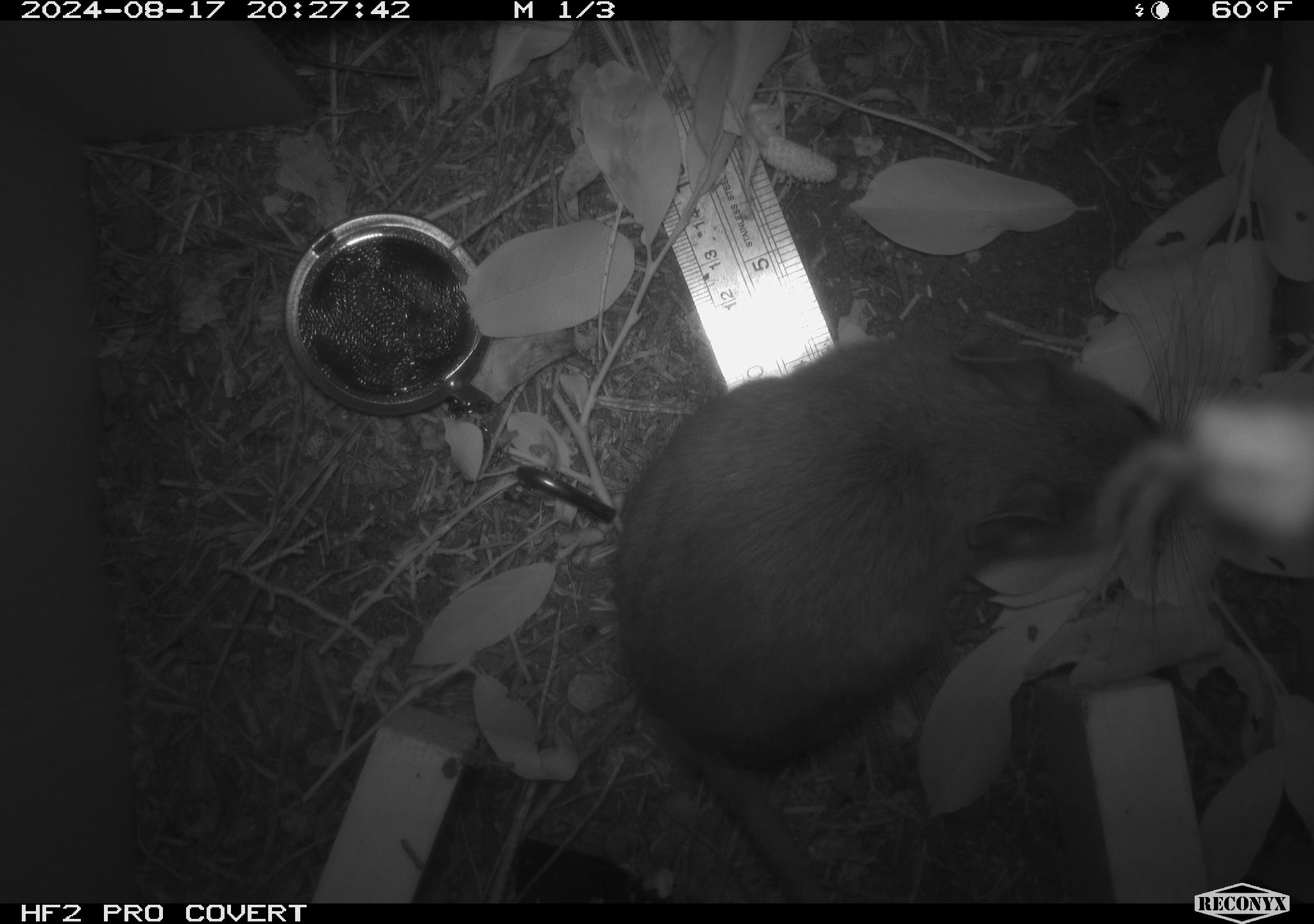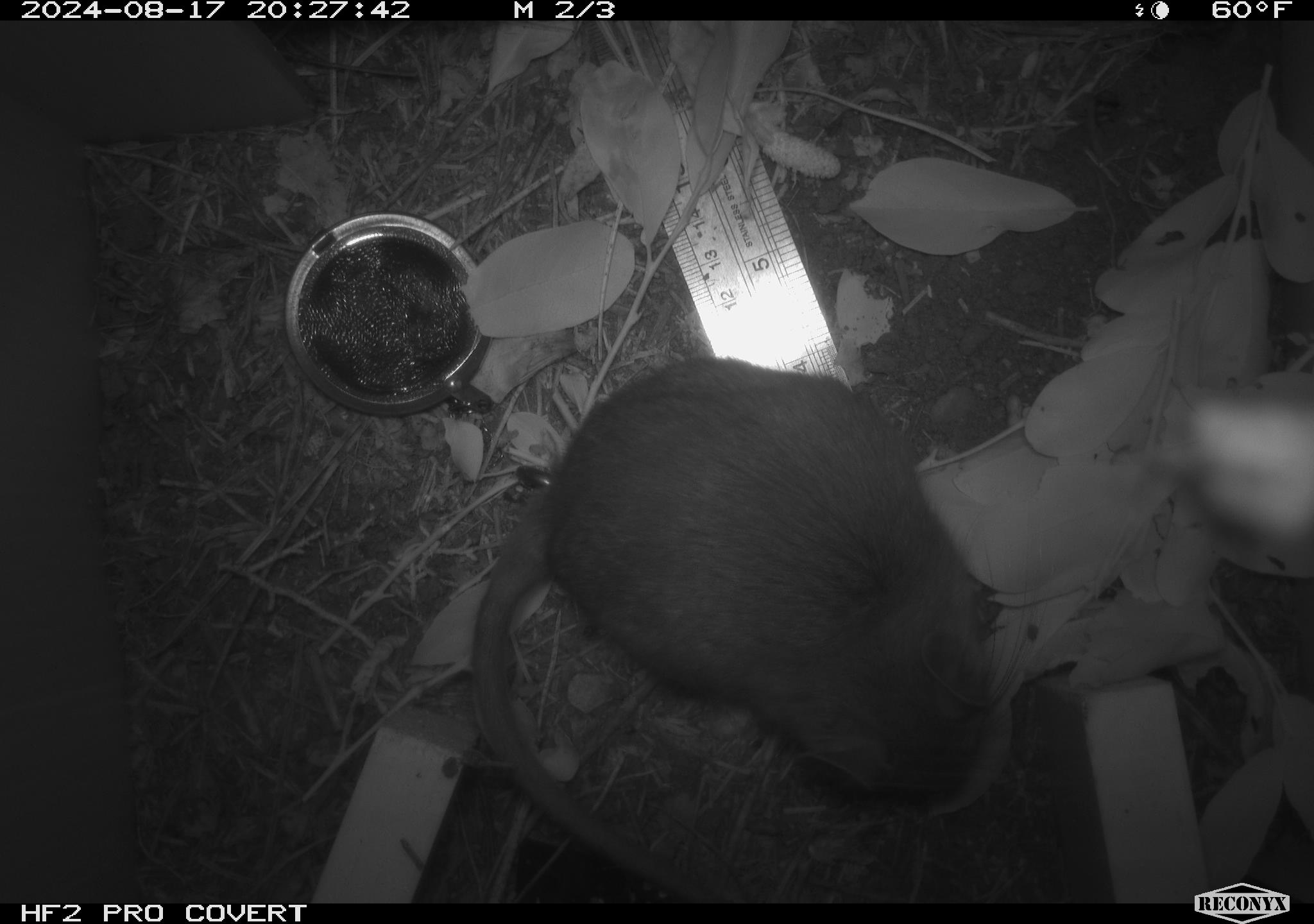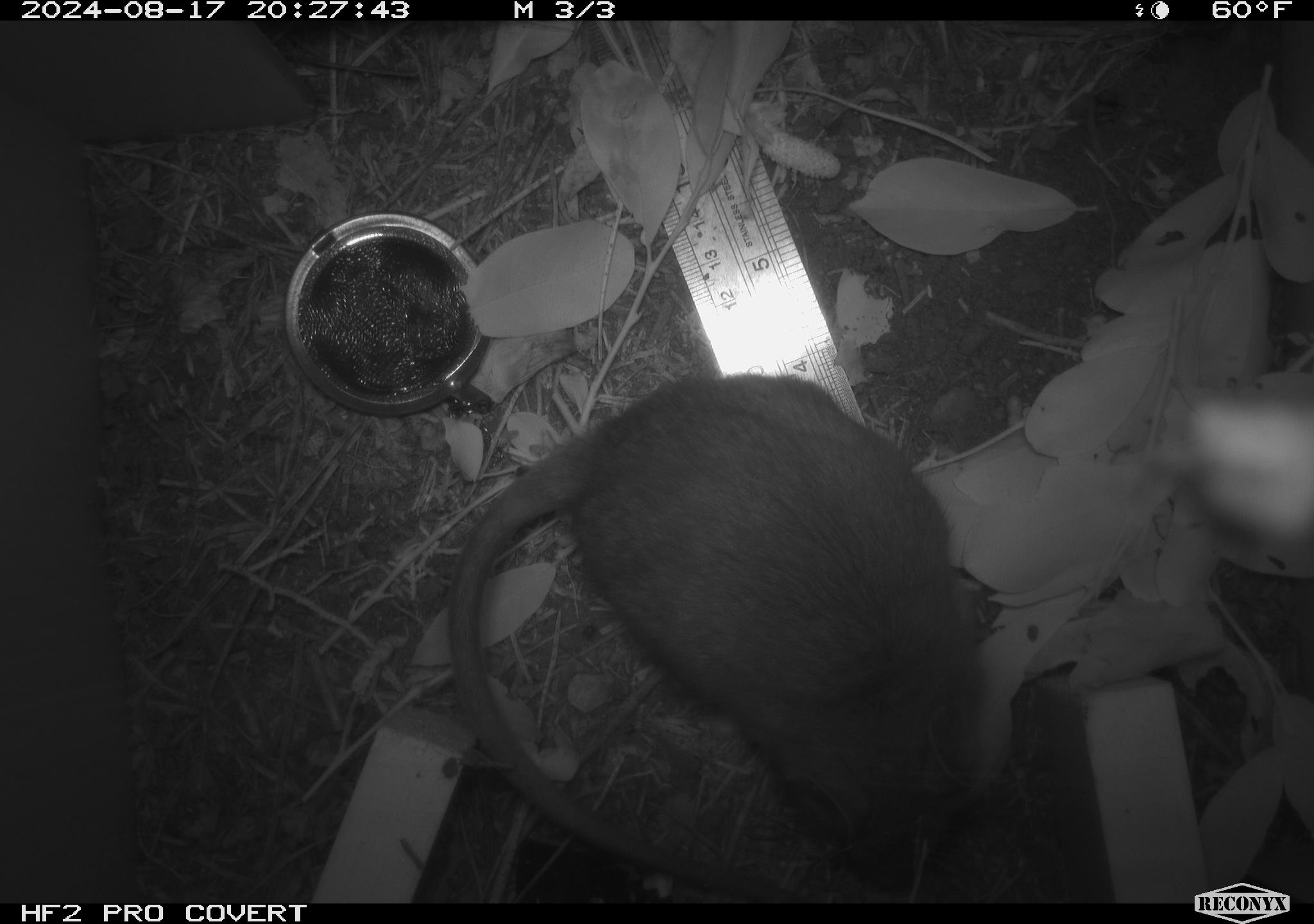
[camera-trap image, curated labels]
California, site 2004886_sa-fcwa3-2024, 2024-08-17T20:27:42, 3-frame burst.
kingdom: Animalia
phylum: Chordata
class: Mammalia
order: Rodentia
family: Cricetidae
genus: Neotoma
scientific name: Neotoma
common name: pack rat or woodrat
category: neotoma species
Neotoma species (pack rat or woodrat) (Neotoma).